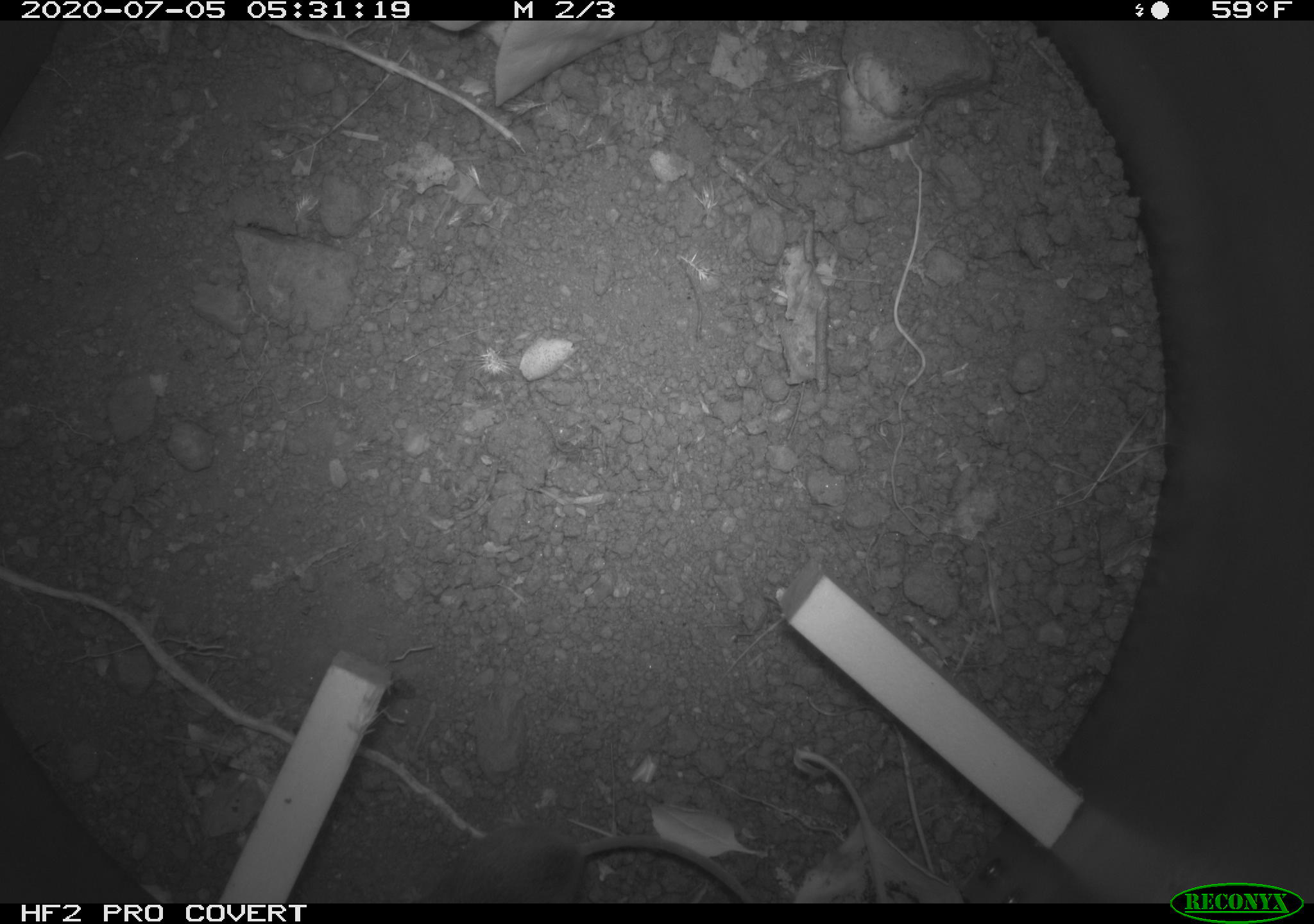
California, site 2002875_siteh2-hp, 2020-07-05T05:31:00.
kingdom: Animalia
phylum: Chordata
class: Mammalia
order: Rodentia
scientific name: Rodentia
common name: rodent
Rodent (Rodentia).